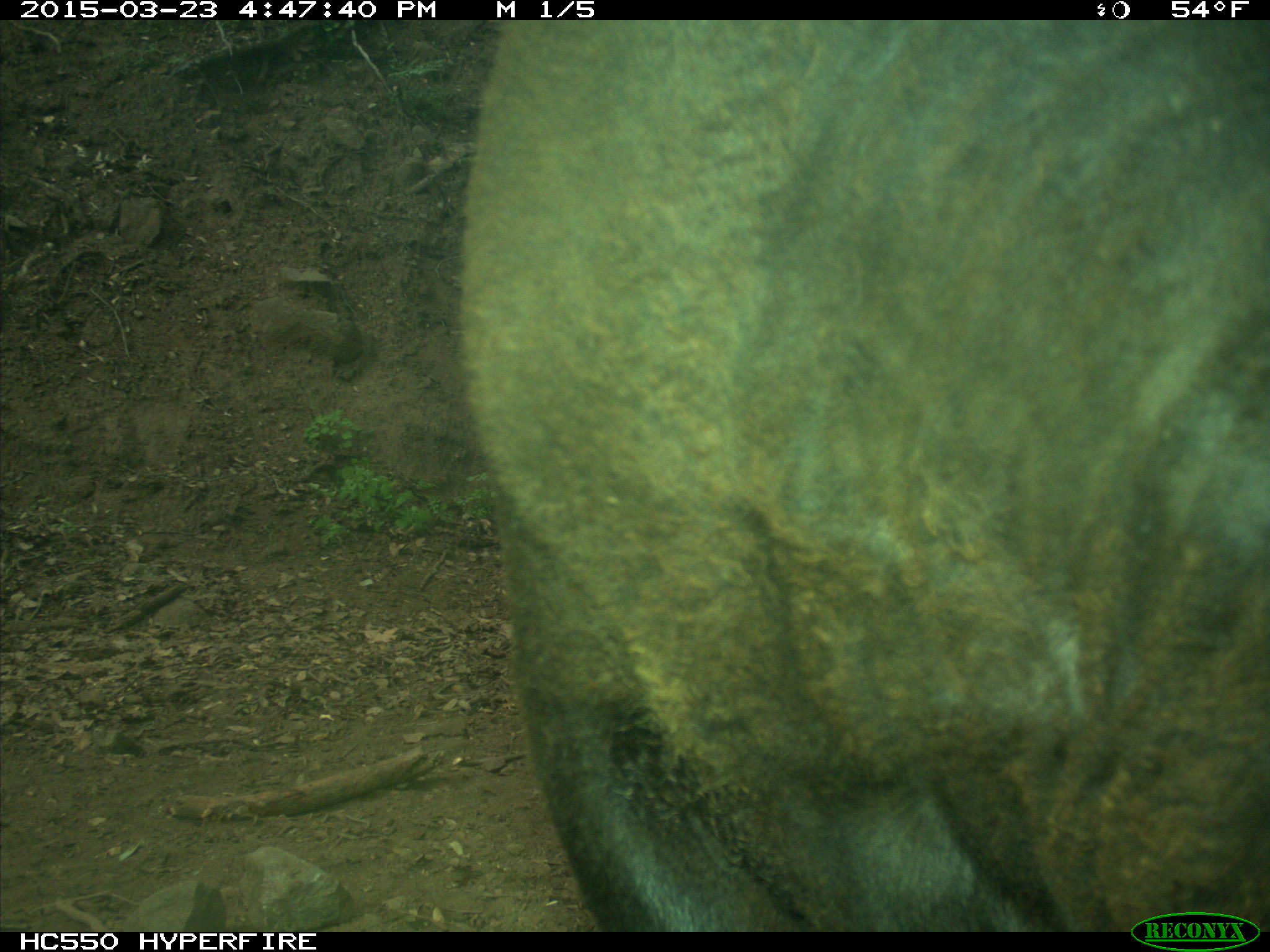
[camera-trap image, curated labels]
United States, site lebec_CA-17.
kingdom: Animalia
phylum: Chordata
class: Mammalia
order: Artiodactyla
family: Bovidae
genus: Bos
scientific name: Bos taurus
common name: domestic cow